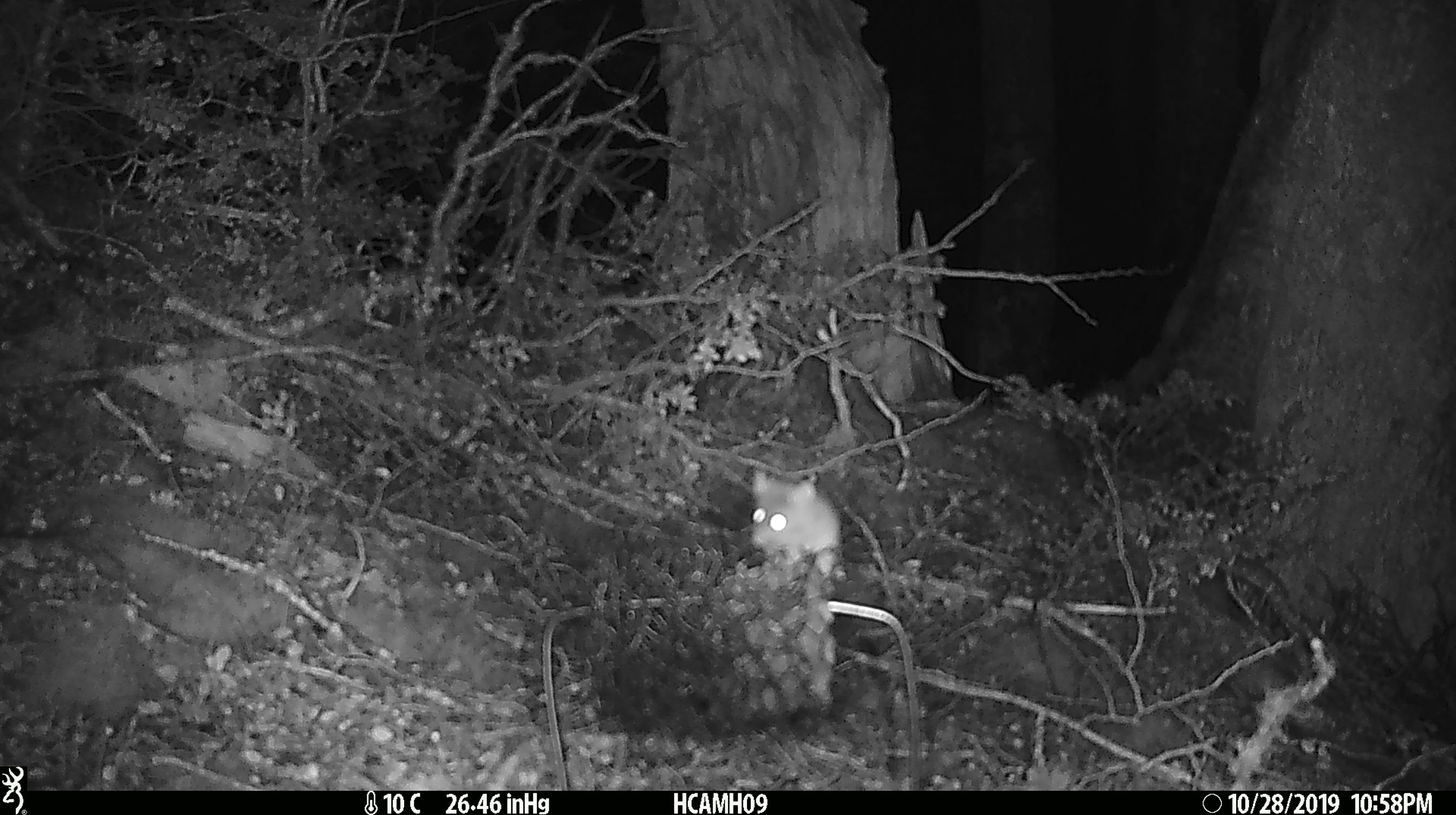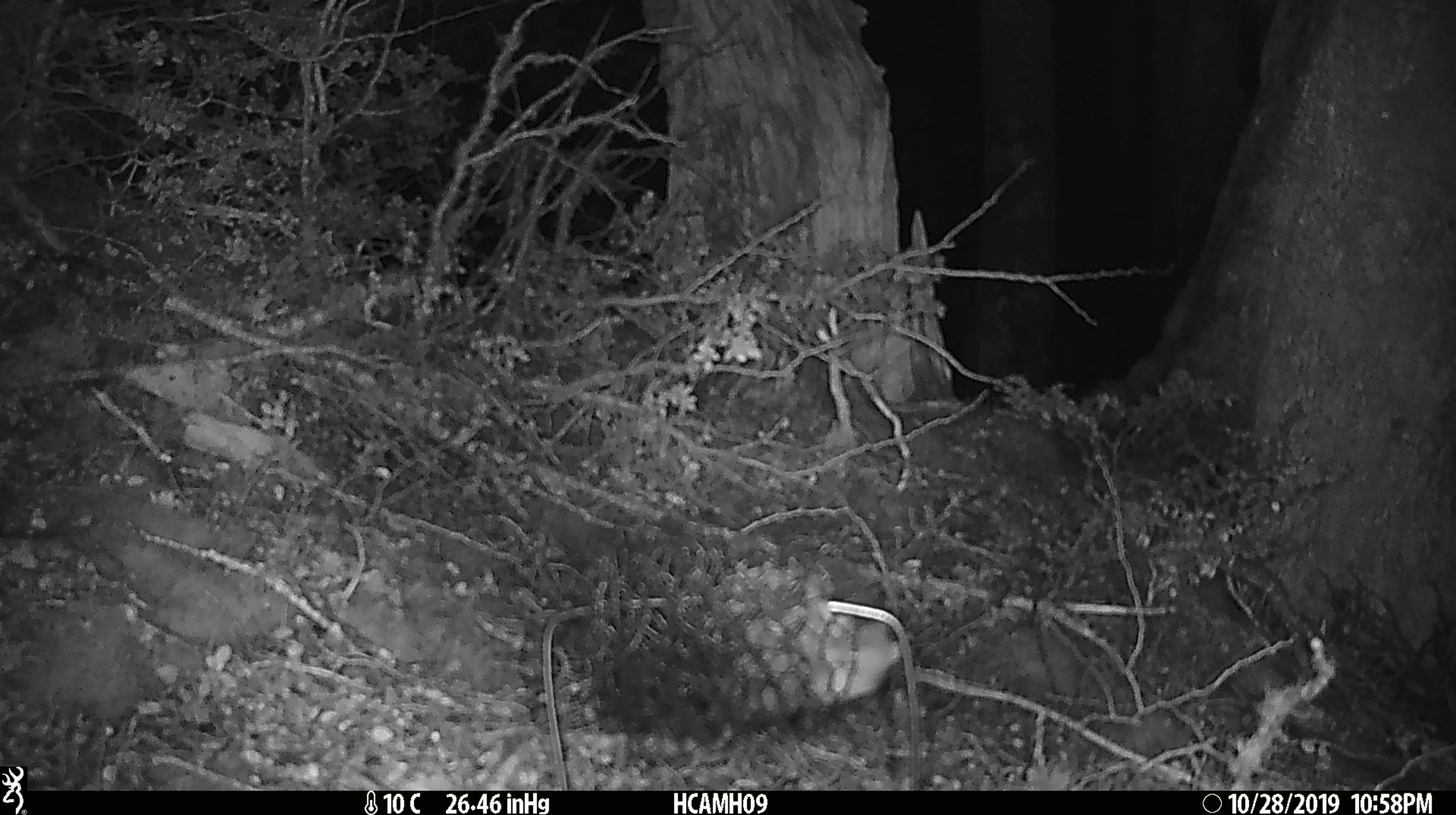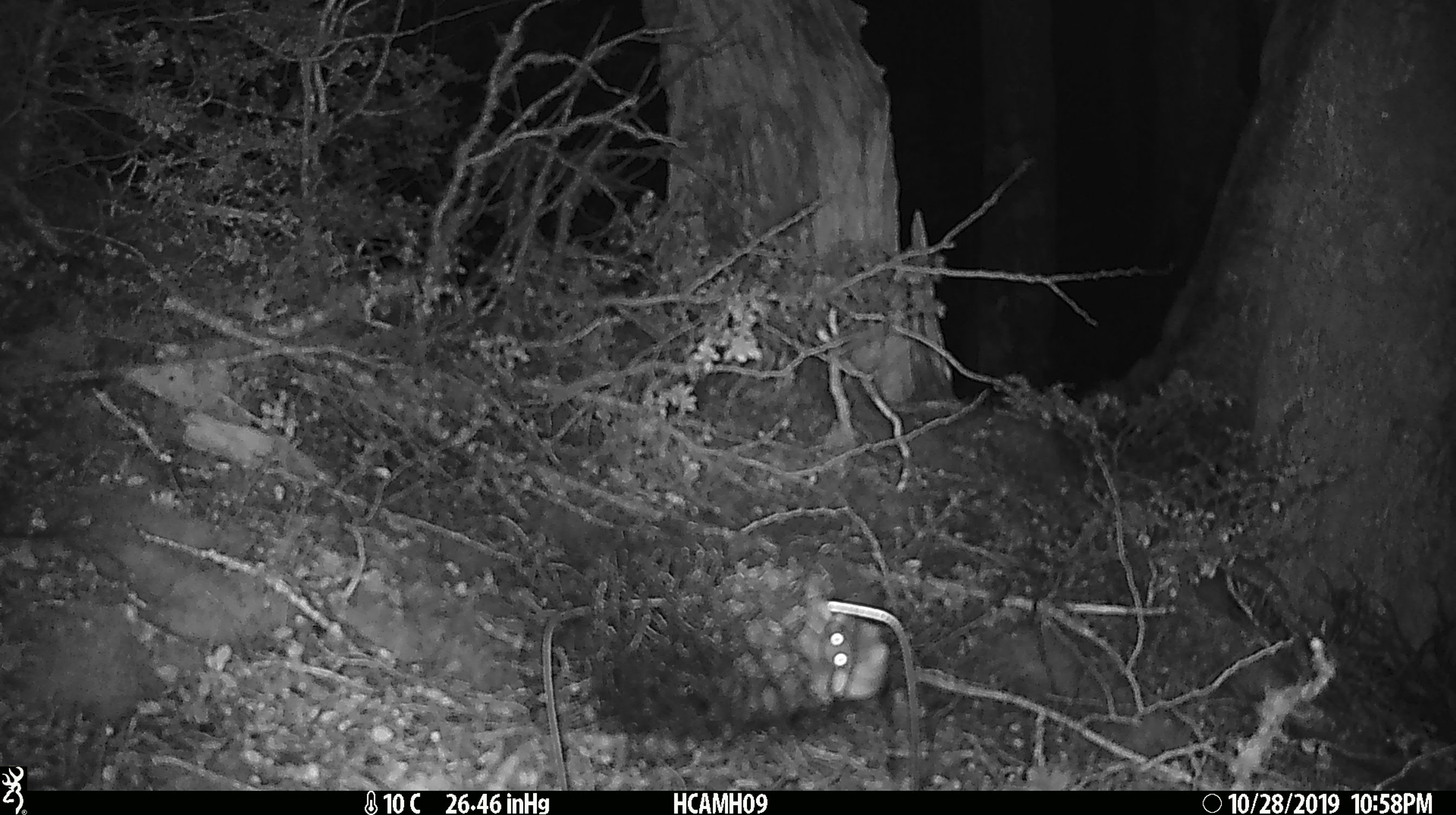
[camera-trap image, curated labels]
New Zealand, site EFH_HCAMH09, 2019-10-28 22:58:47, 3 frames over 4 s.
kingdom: Animalia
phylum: Chordata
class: Mammalia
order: Rodentia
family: Muridae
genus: Mus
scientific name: Mus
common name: mouse